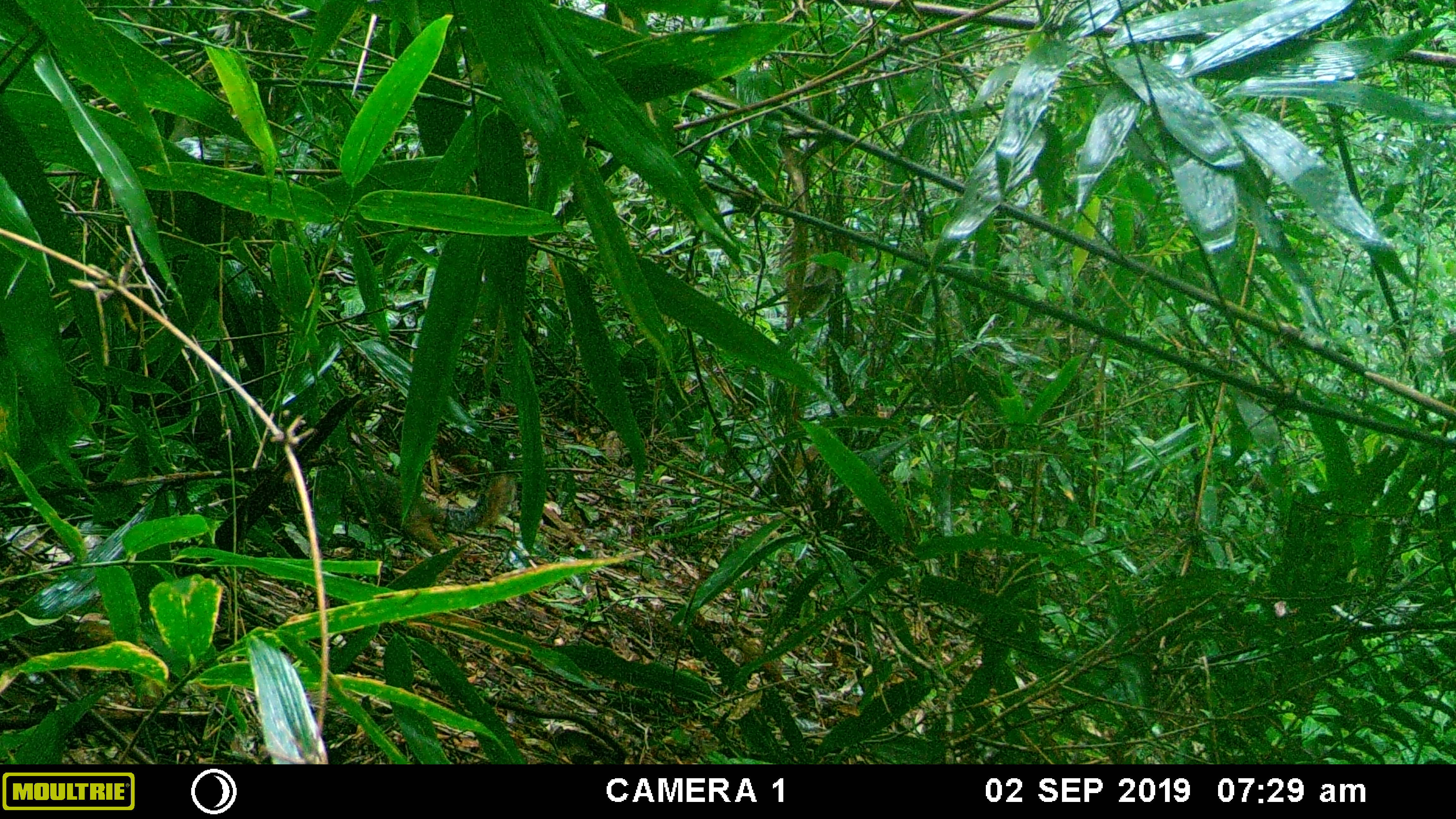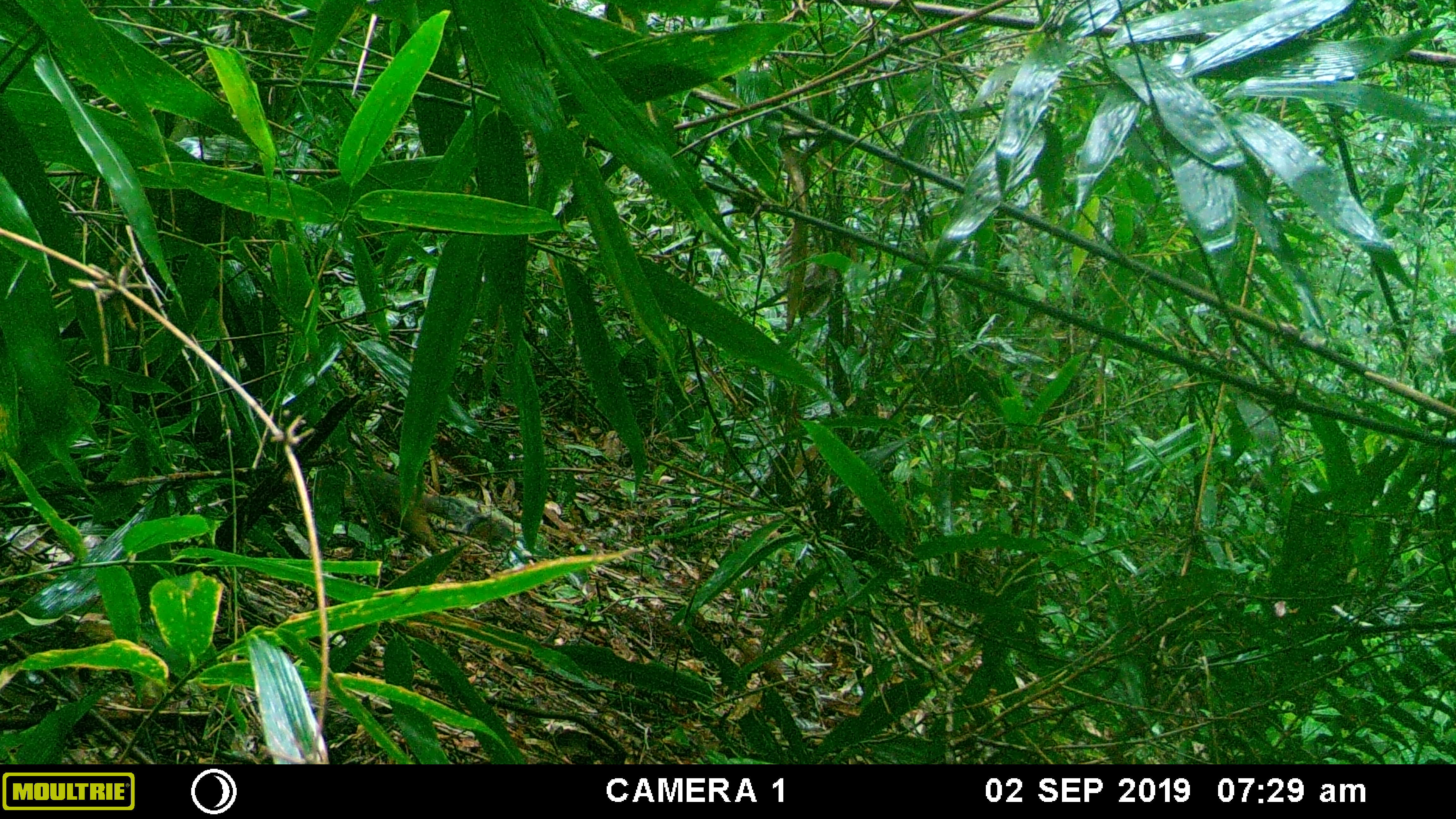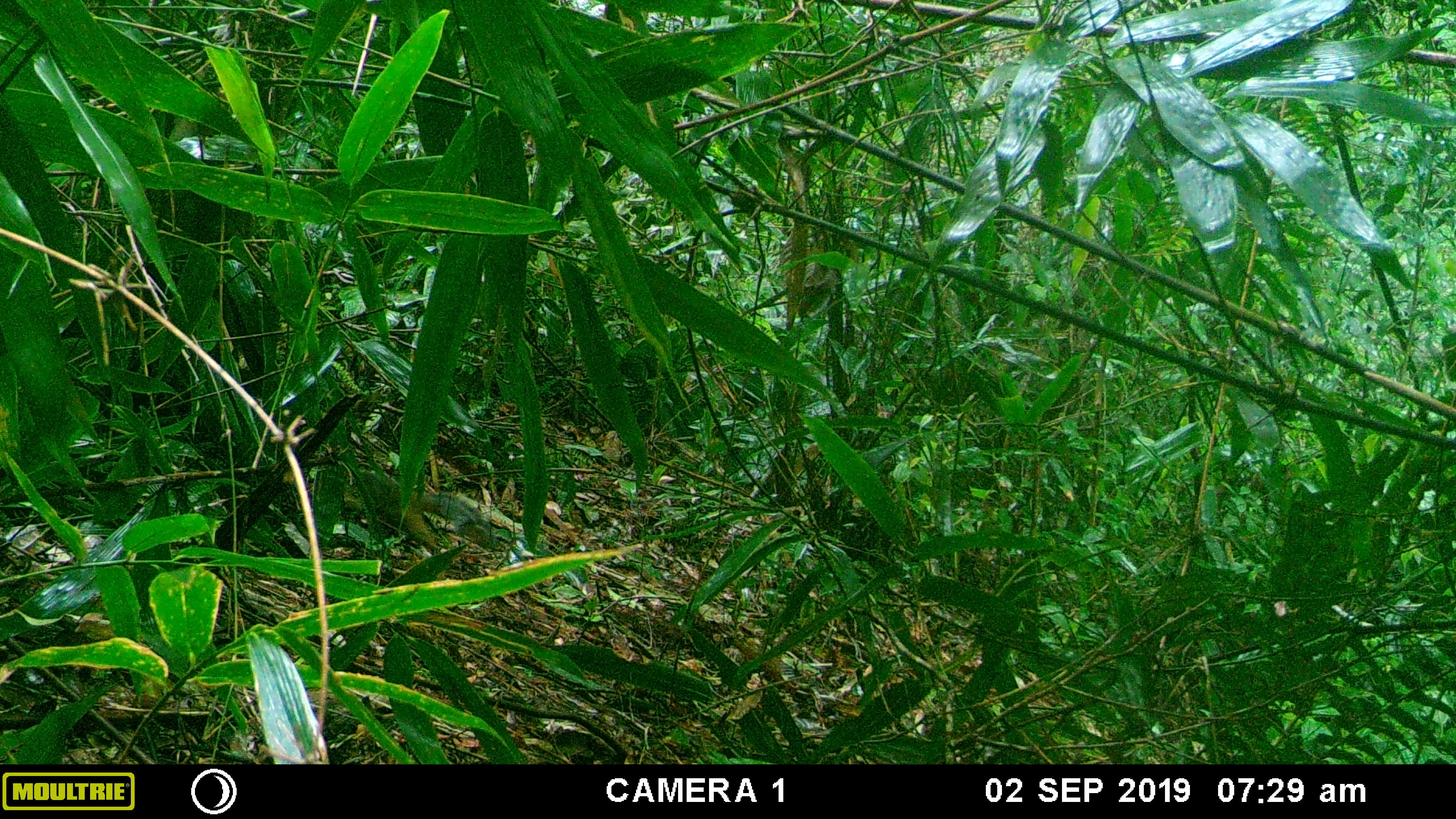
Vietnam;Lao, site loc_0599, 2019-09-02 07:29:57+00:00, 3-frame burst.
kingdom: Animalia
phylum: Chordata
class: Mammalia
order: Rodentia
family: Sciuridae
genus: Dremomys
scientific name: Dremomys rufigenis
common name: red-cheeked squirrel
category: red cheeked squirrel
Red cheeked squirrel (red-cheeked squirrel) (Dremomys rufigenis). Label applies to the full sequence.